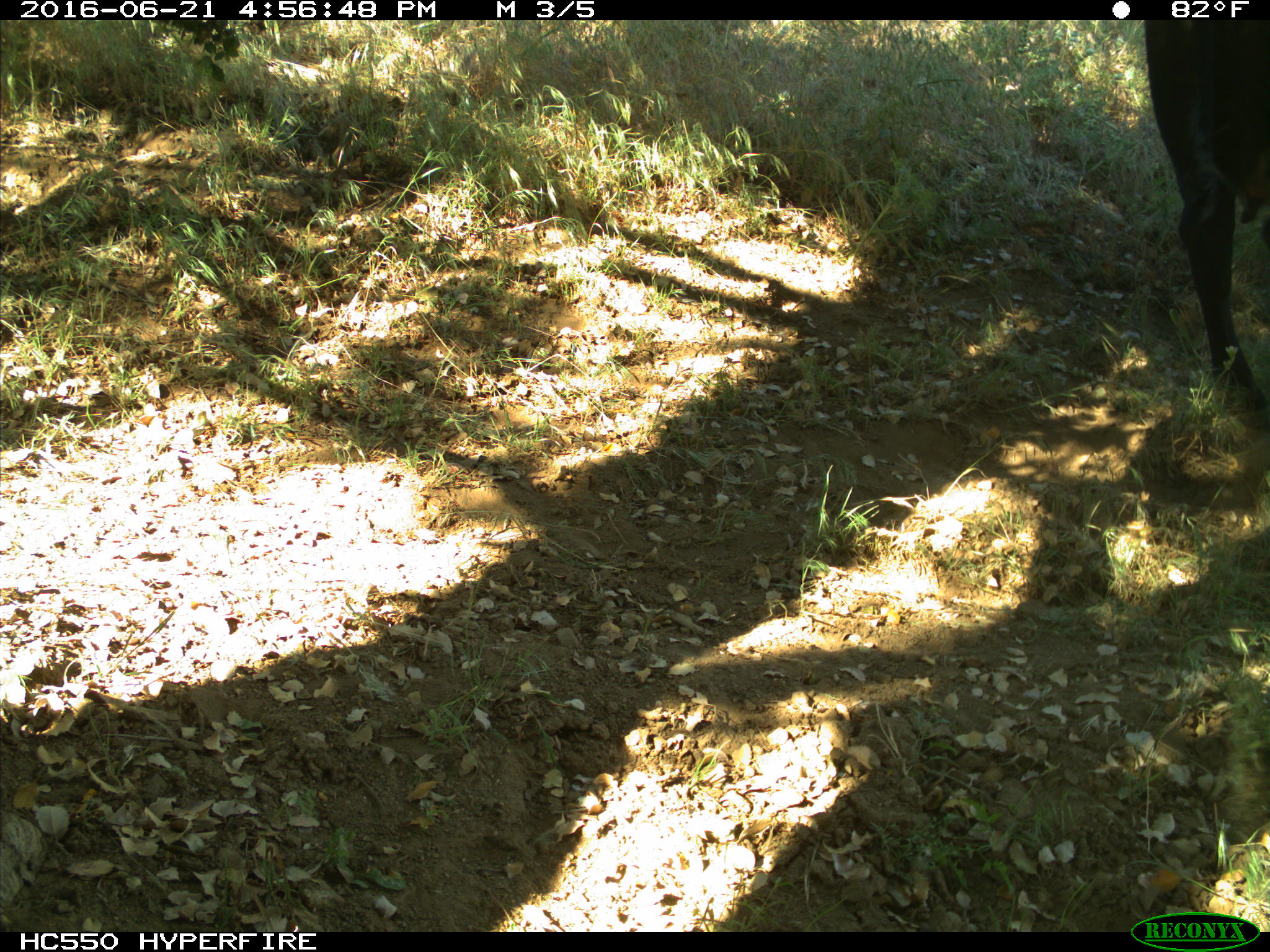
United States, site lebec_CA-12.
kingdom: Animalia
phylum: Chordata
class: Mammalia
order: Artiodactyla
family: Bovidae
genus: Bos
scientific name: Bos taurus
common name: domestic cow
Bos taurus (domestic cow).